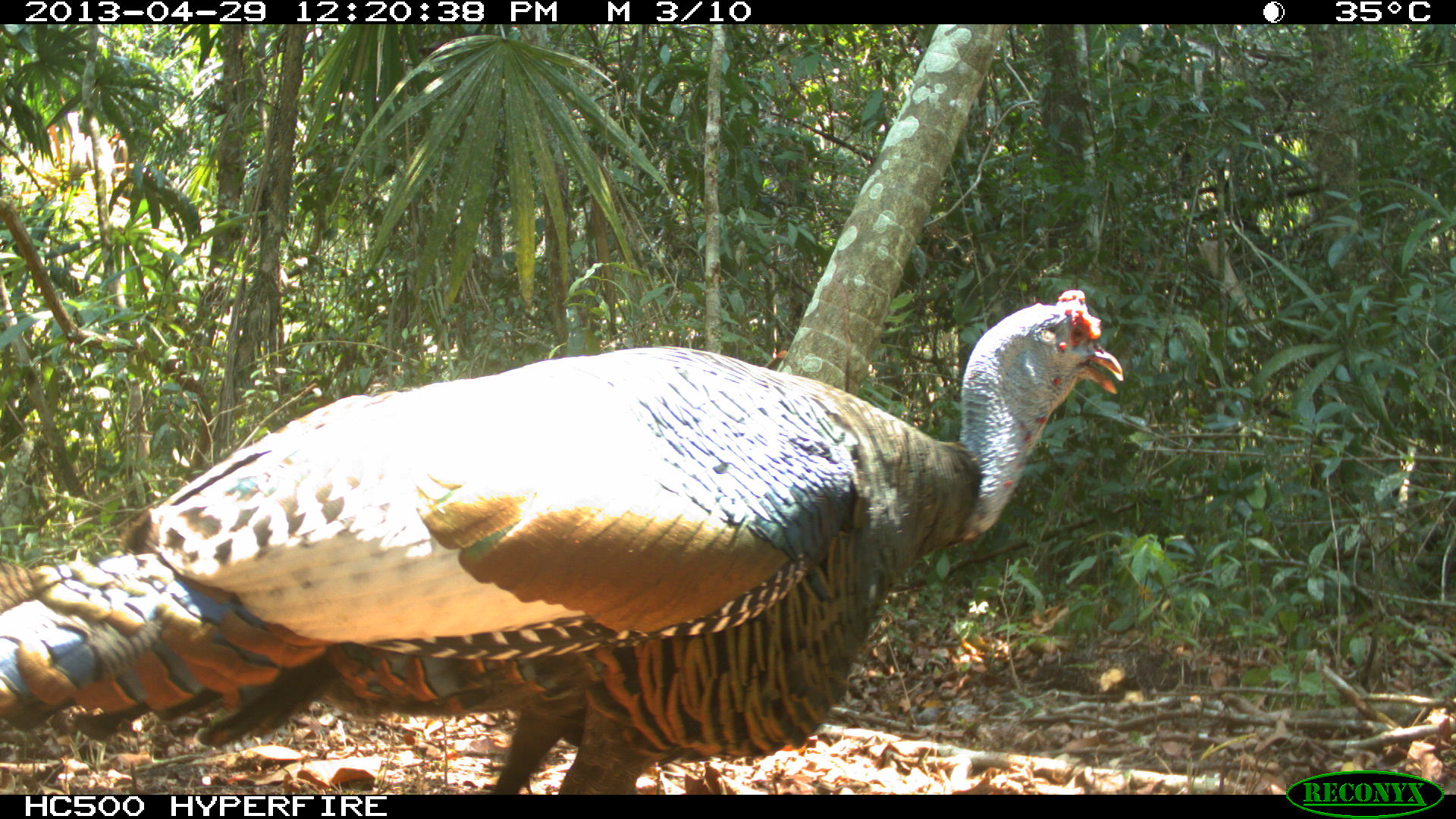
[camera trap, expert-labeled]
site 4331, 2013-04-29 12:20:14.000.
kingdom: Animalia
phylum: Chordata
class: Aves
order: Galliformes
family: Phasianidae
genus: Meleagris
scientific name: Meleagris ocellata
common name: ocellated turkey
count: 1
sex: male